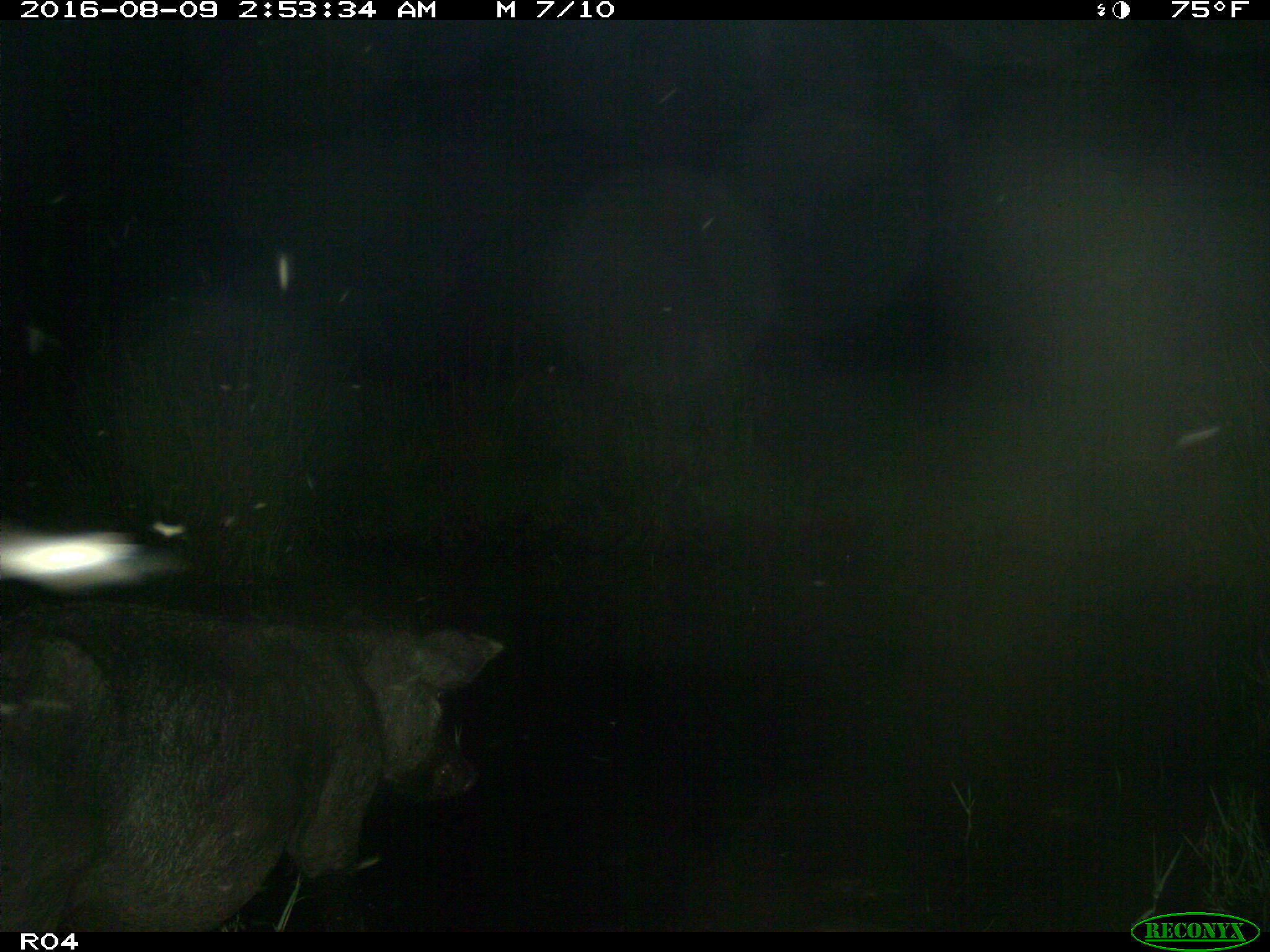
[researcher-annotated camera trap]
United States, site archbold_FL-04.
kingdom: Animalia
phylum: Chordata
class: Mammalia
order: Artiodactyla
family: Suidae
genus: Sus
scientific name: Sus scrofa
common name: wild boar